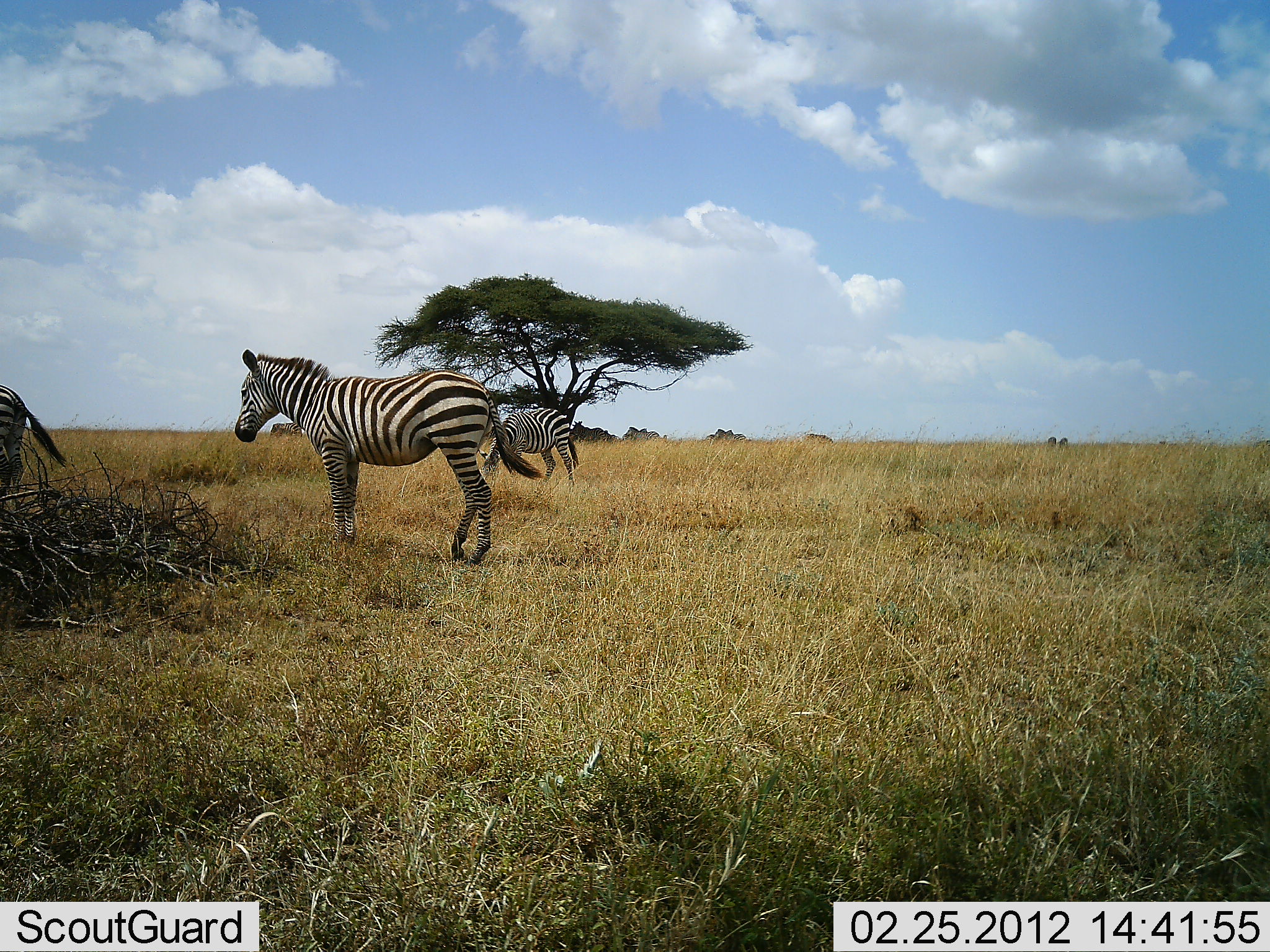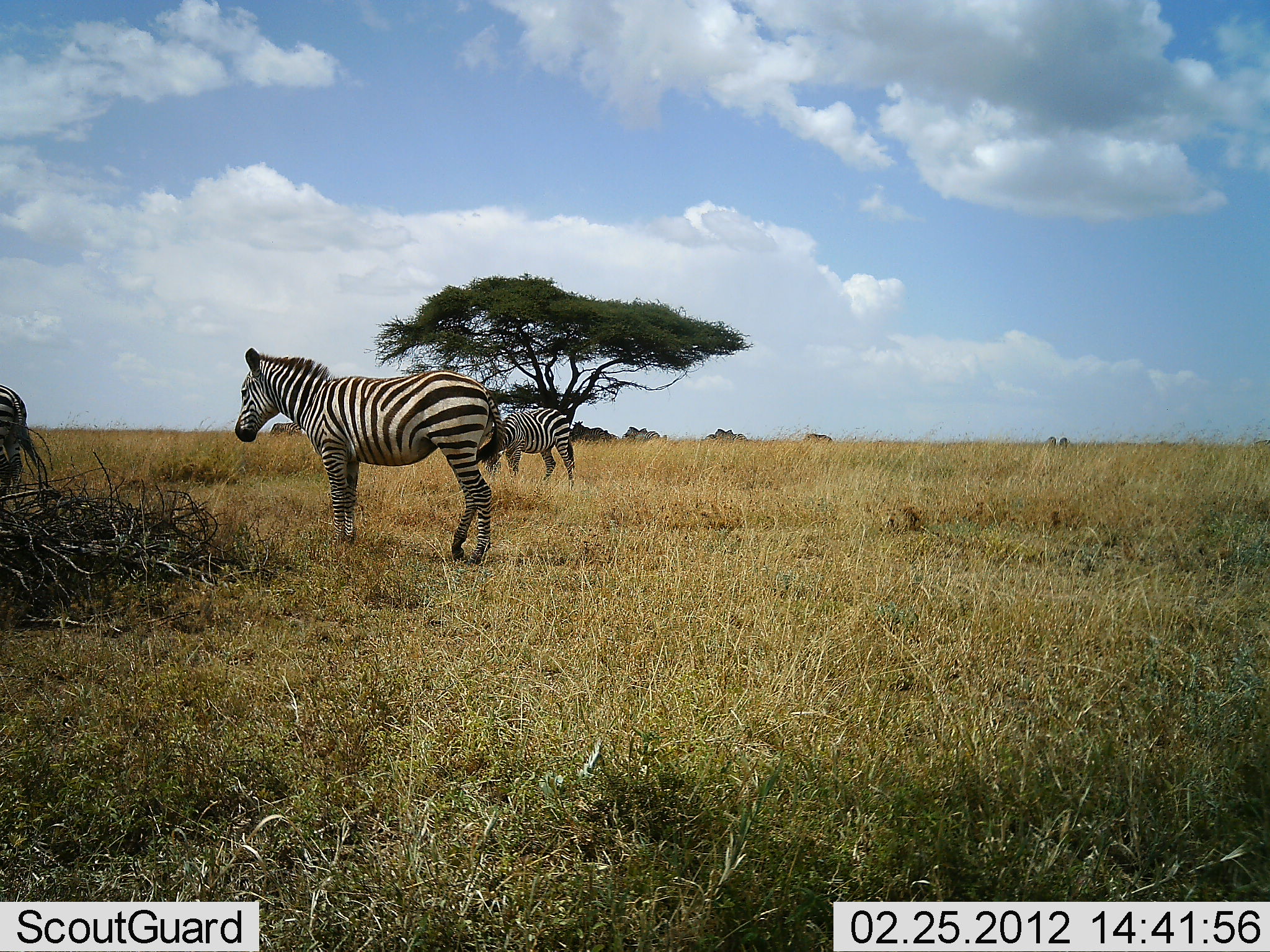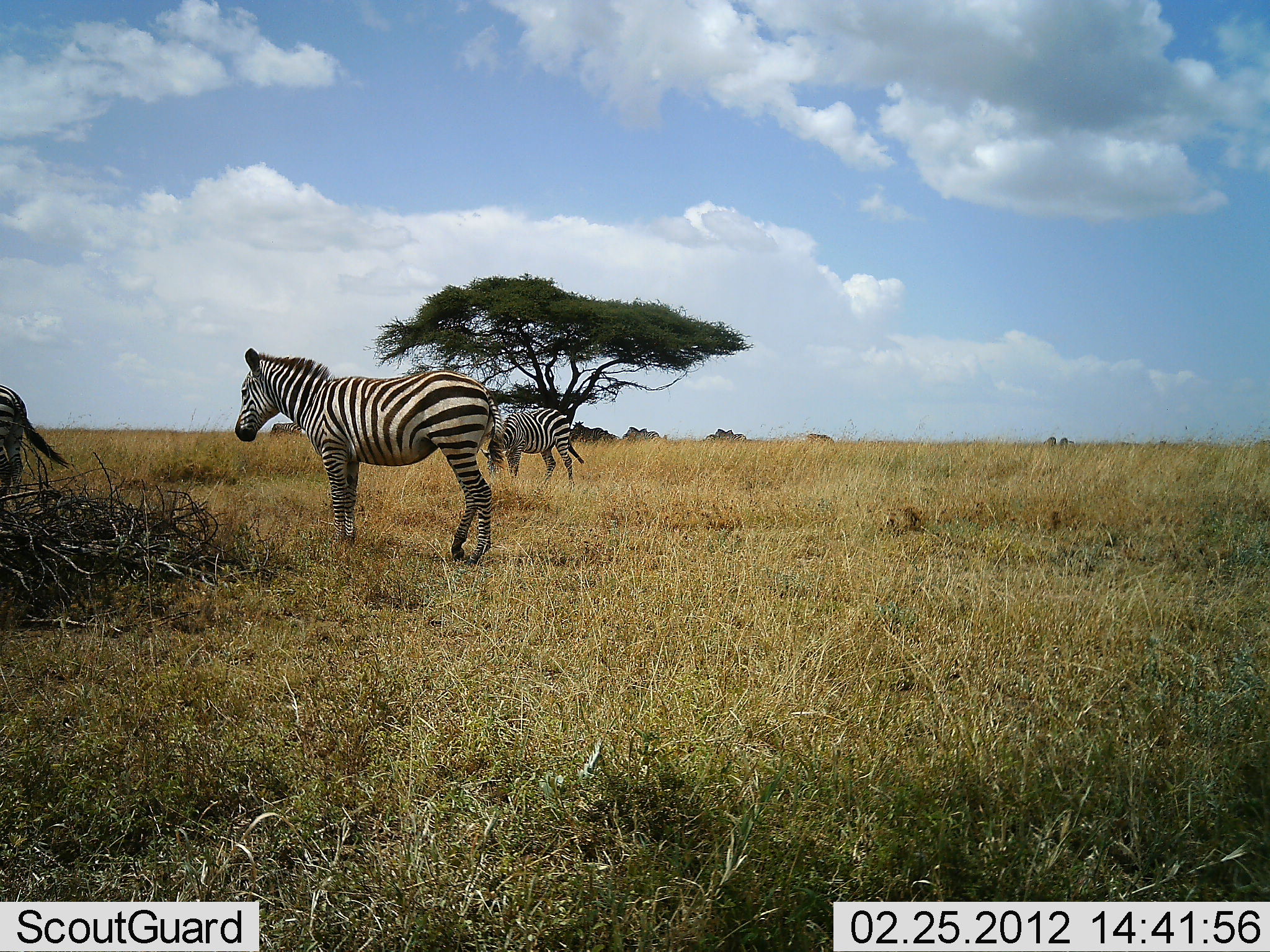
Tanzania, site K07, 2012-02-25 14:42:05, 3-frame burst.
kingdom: Animalia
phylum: Chordata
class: Mammalia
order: Perissodactyla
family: Equidae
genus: Equus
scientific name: Equus quagga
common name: plains zebra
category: zebra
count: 3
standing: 93%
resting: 3%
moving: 7%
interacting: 0%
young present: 0%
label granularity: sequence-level